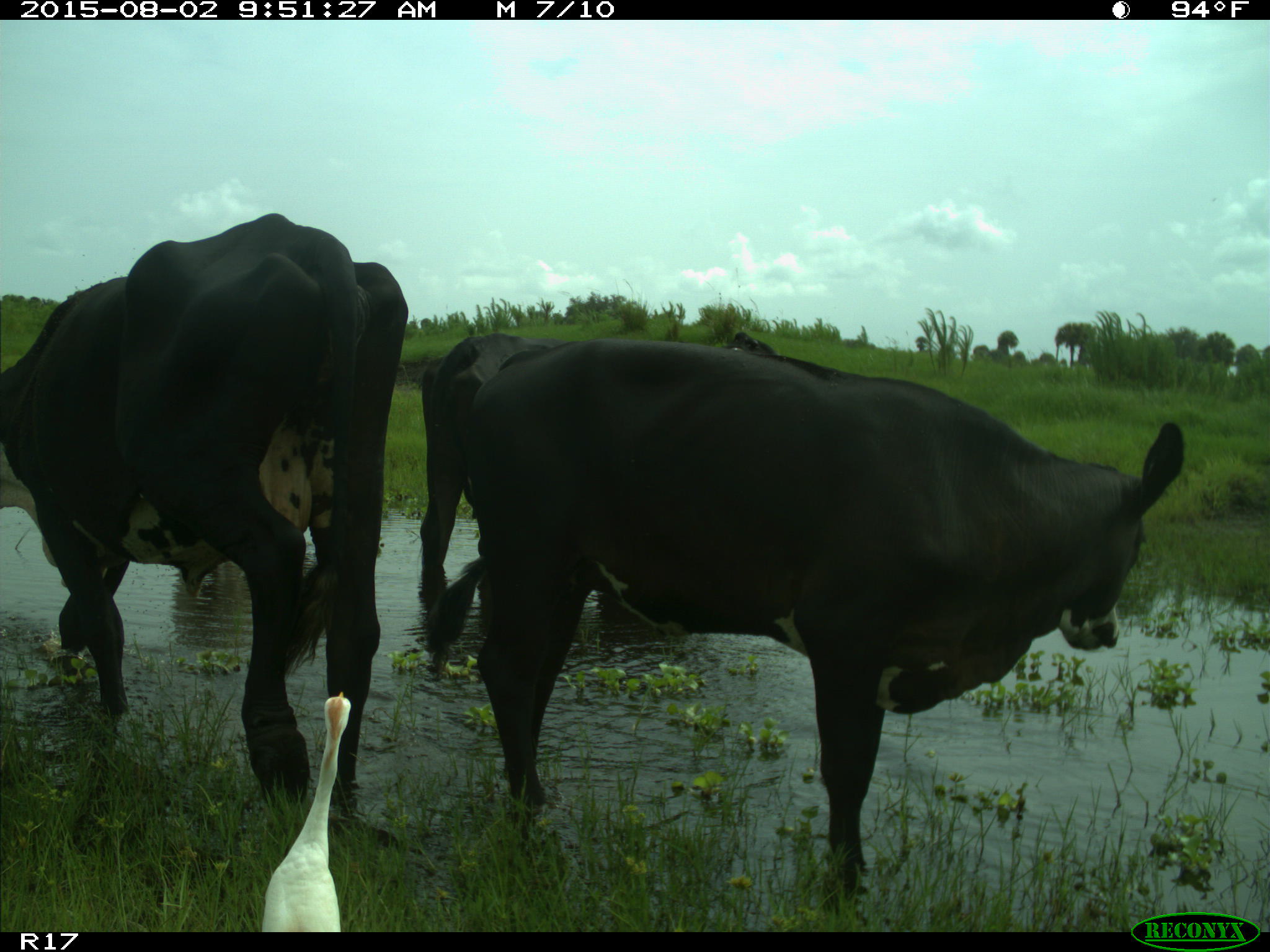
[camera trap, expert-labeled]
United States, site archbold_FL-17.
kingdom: Animalia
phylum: Chordata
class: Mammalia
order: Artiodactyla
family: Bovidae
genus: Bos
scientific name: Bos taurus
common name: domestic cow